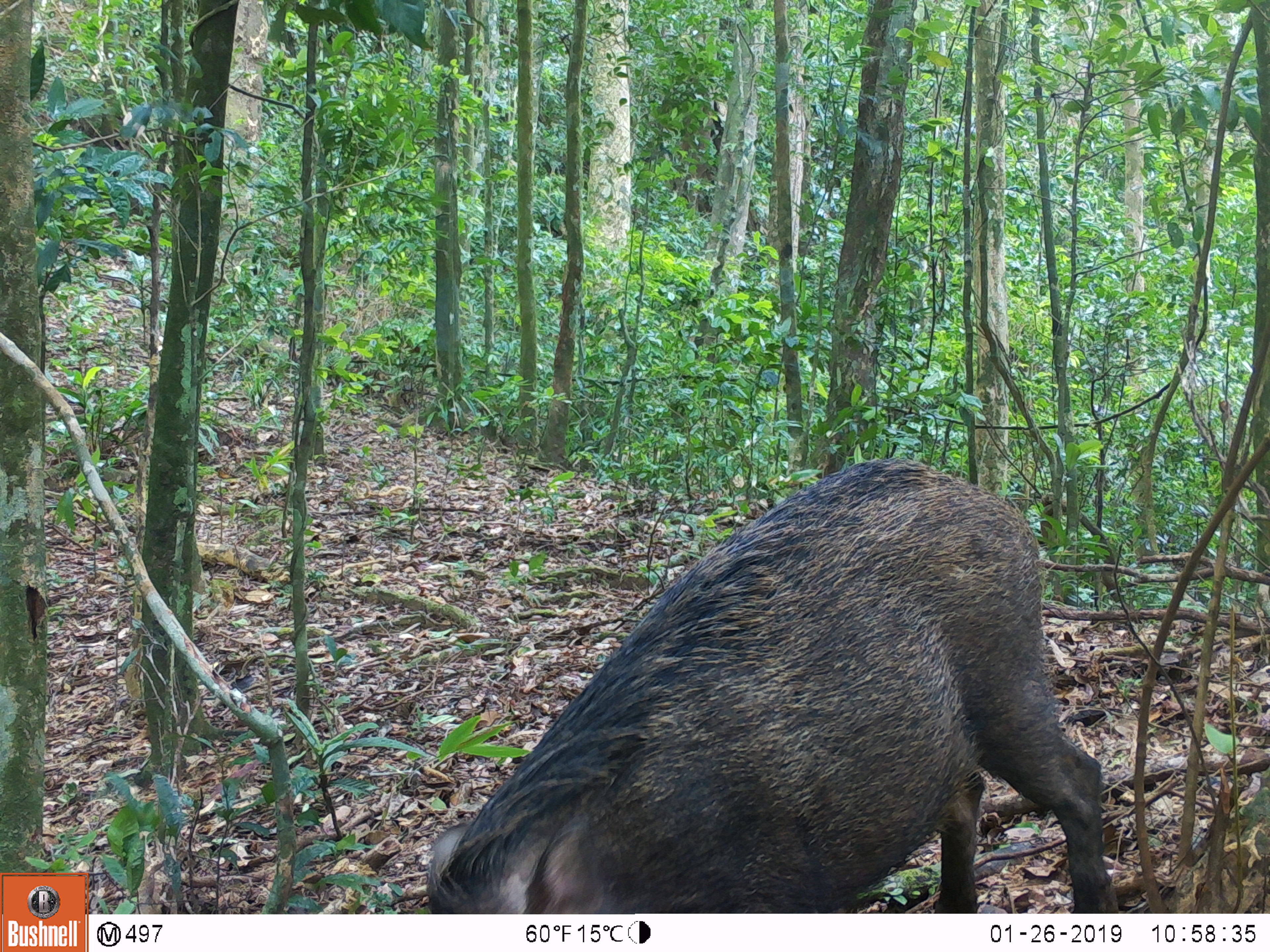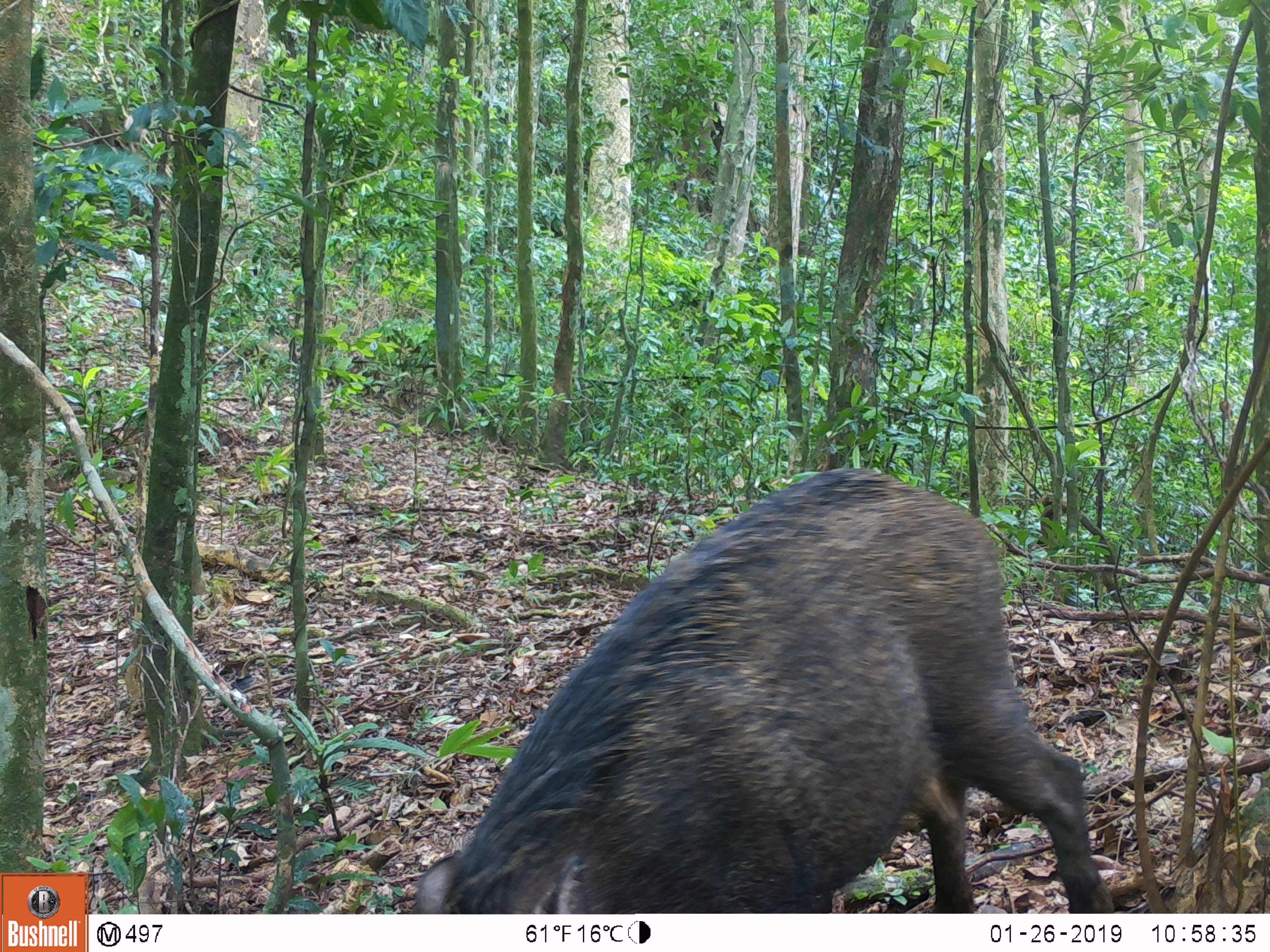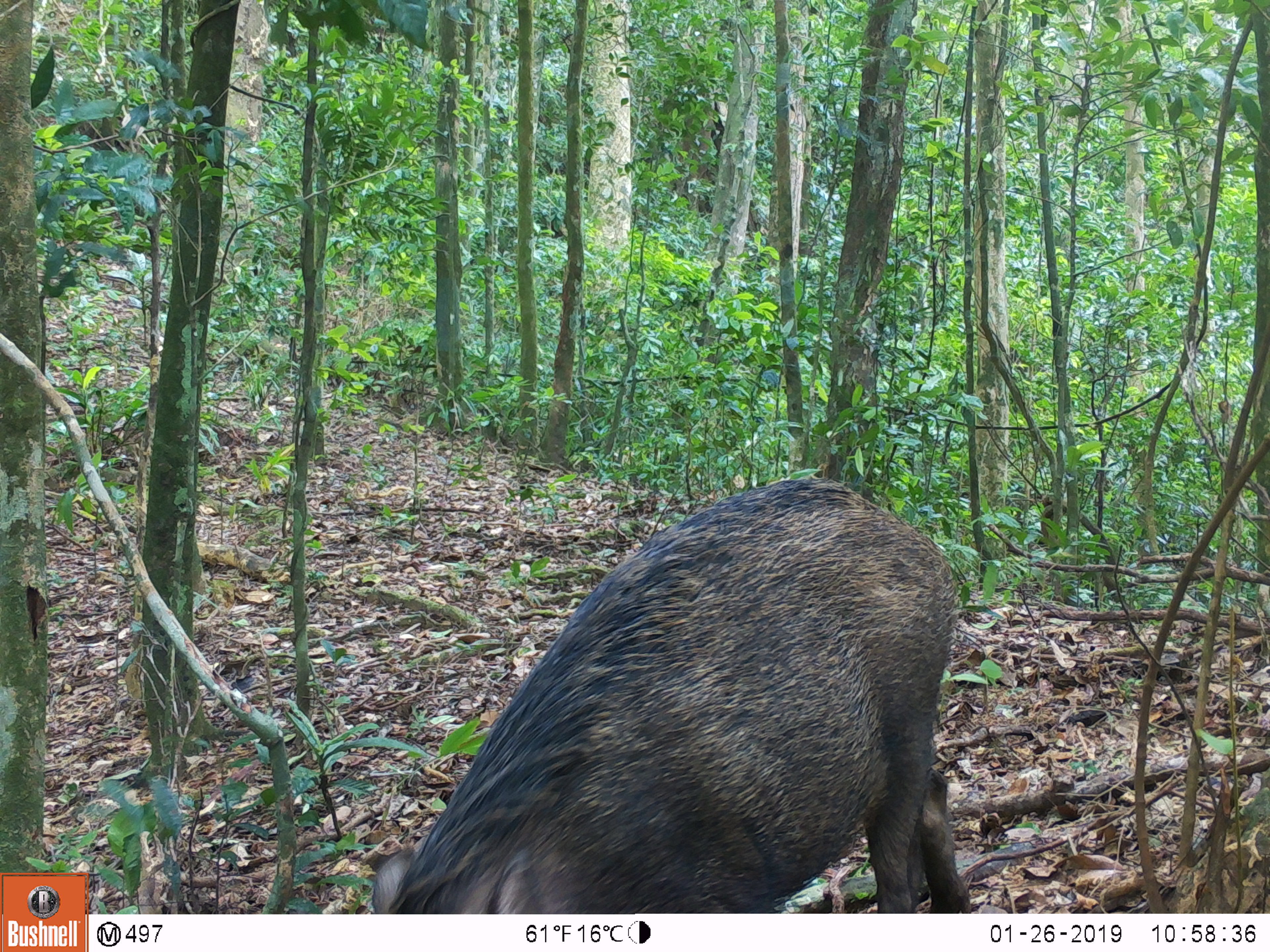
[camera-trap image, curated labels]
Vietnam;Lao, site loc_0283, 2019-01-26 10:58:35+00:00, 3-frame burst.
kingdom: Animalia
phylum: Chordata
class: Mammalia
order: Artiodactyla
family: Suidae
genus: Sus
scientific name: Sus scrofa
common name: eurasian wild pig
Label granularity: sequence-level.